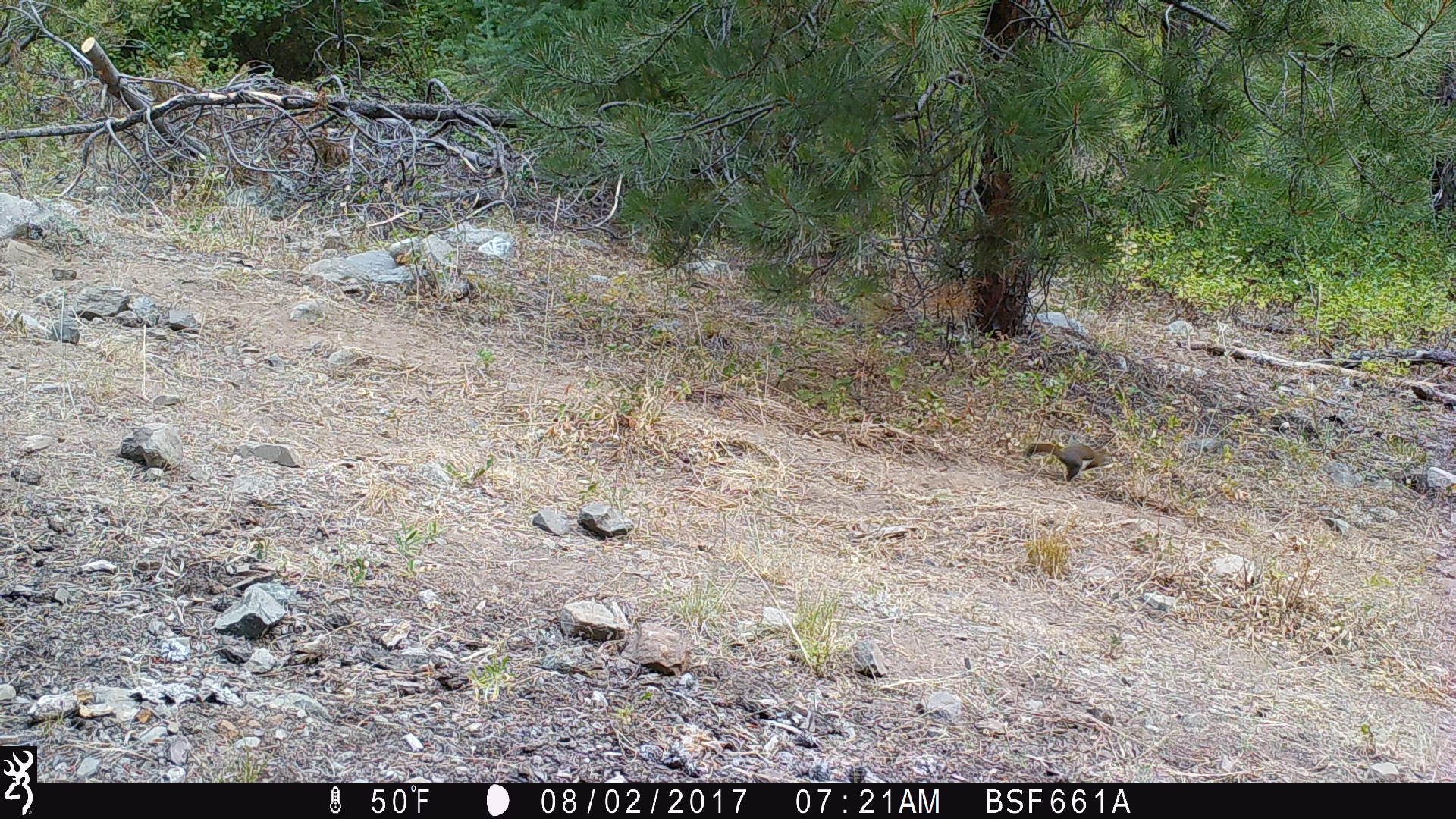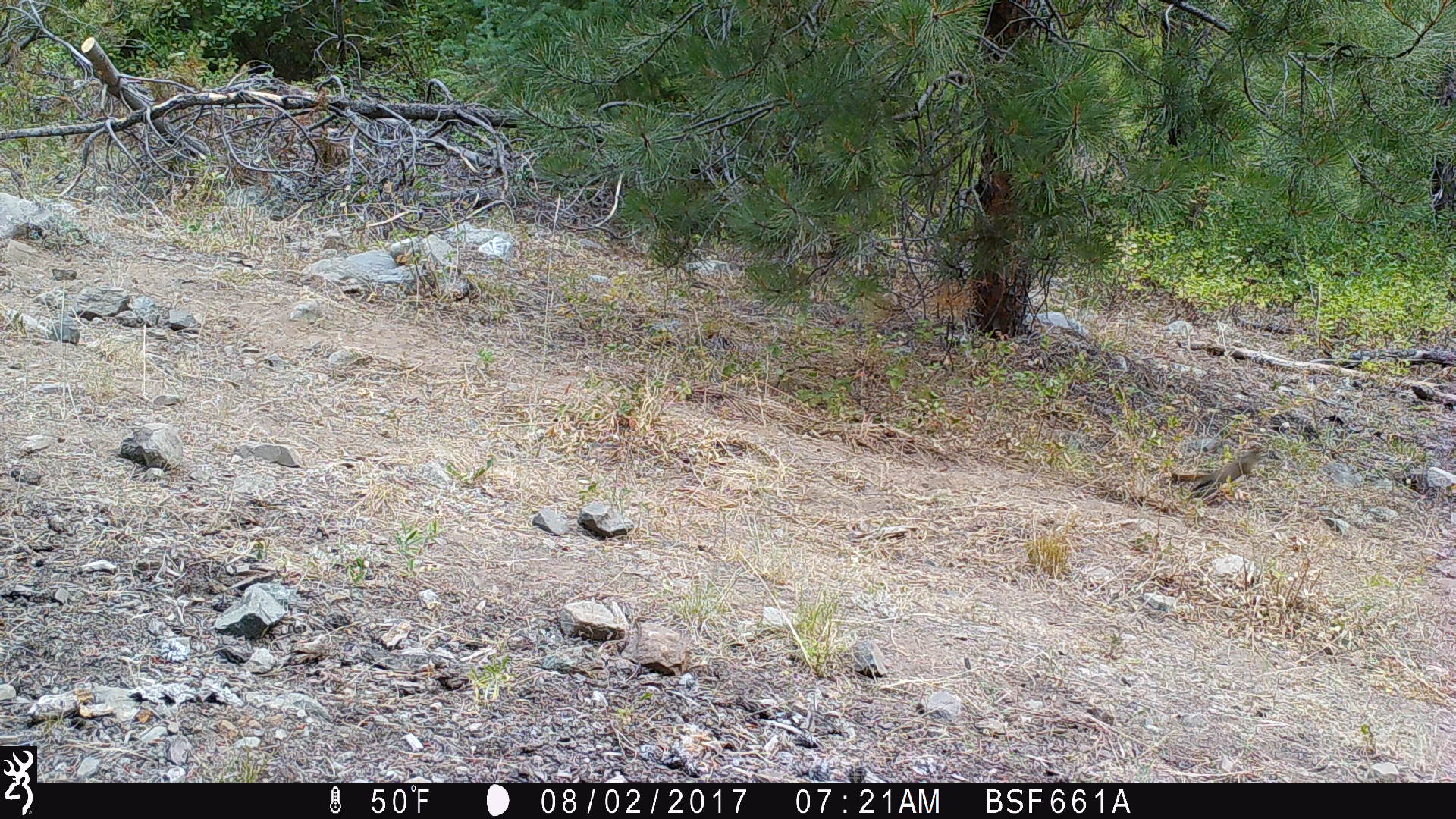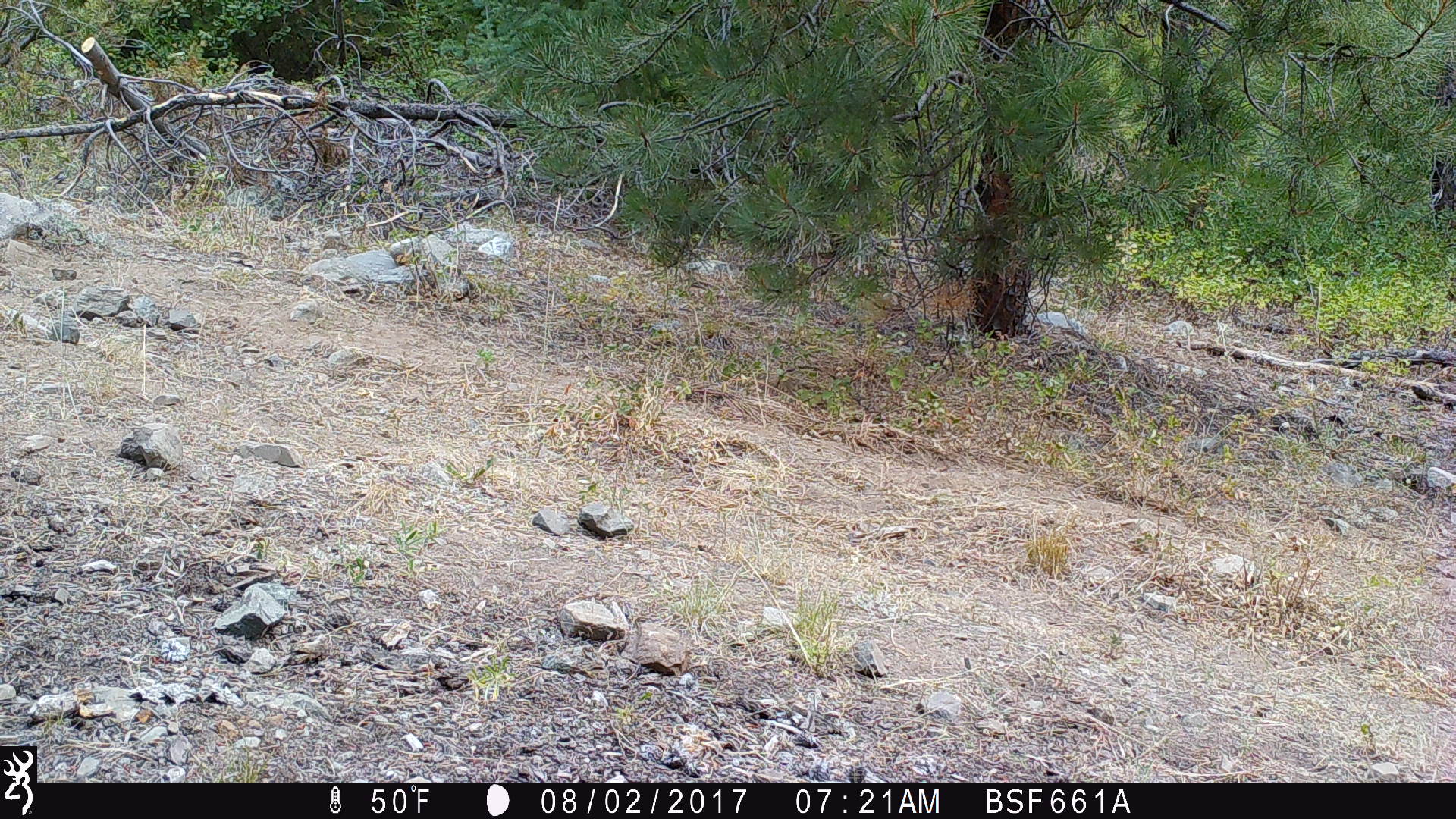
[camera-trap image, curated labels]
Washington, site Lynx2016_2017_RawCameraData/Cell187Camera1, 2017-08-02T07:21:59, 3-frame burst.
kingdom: Animalia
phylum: Chordata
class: Mammalia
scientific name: Mammalia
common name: small mammal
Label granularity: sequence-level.